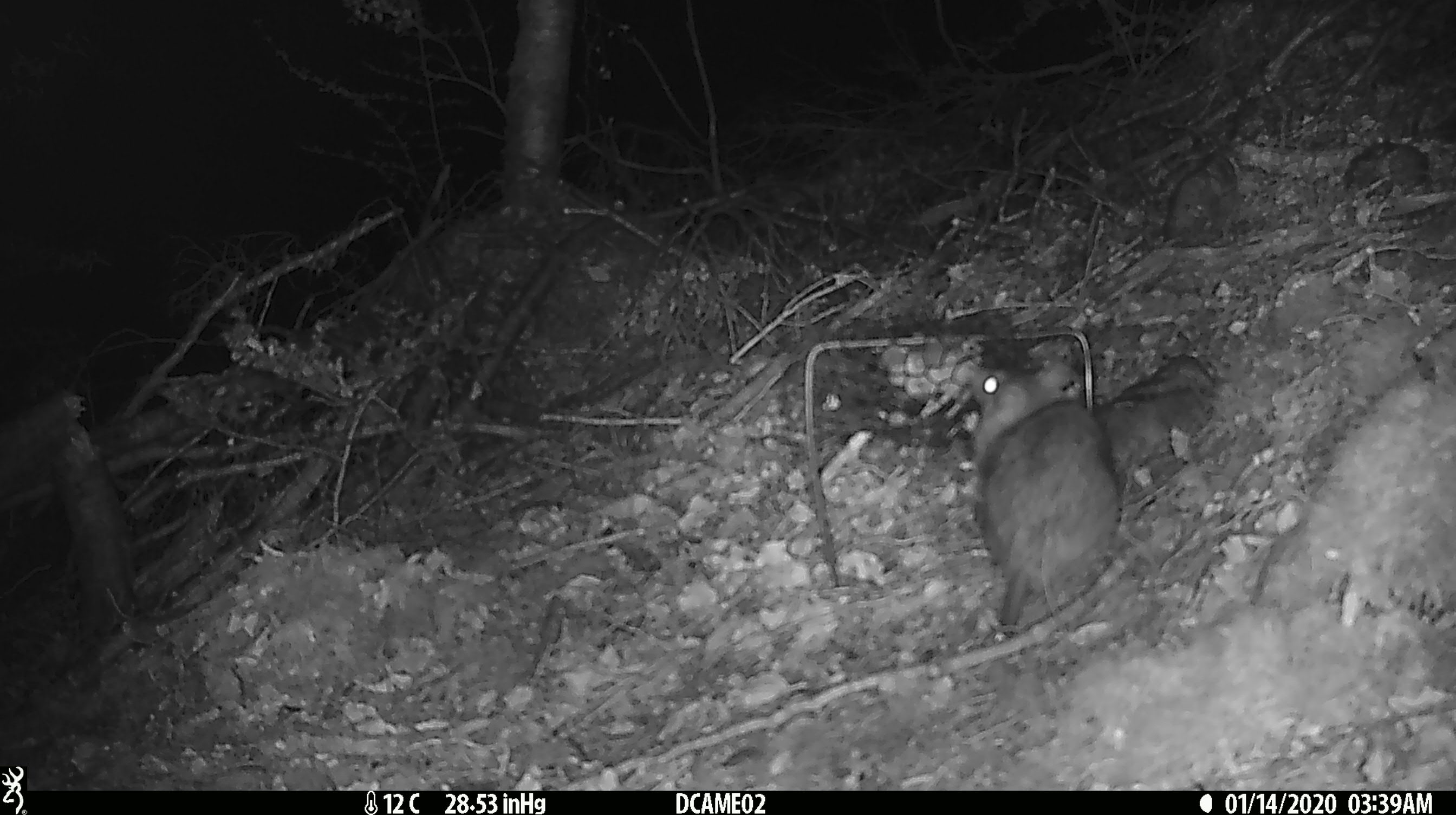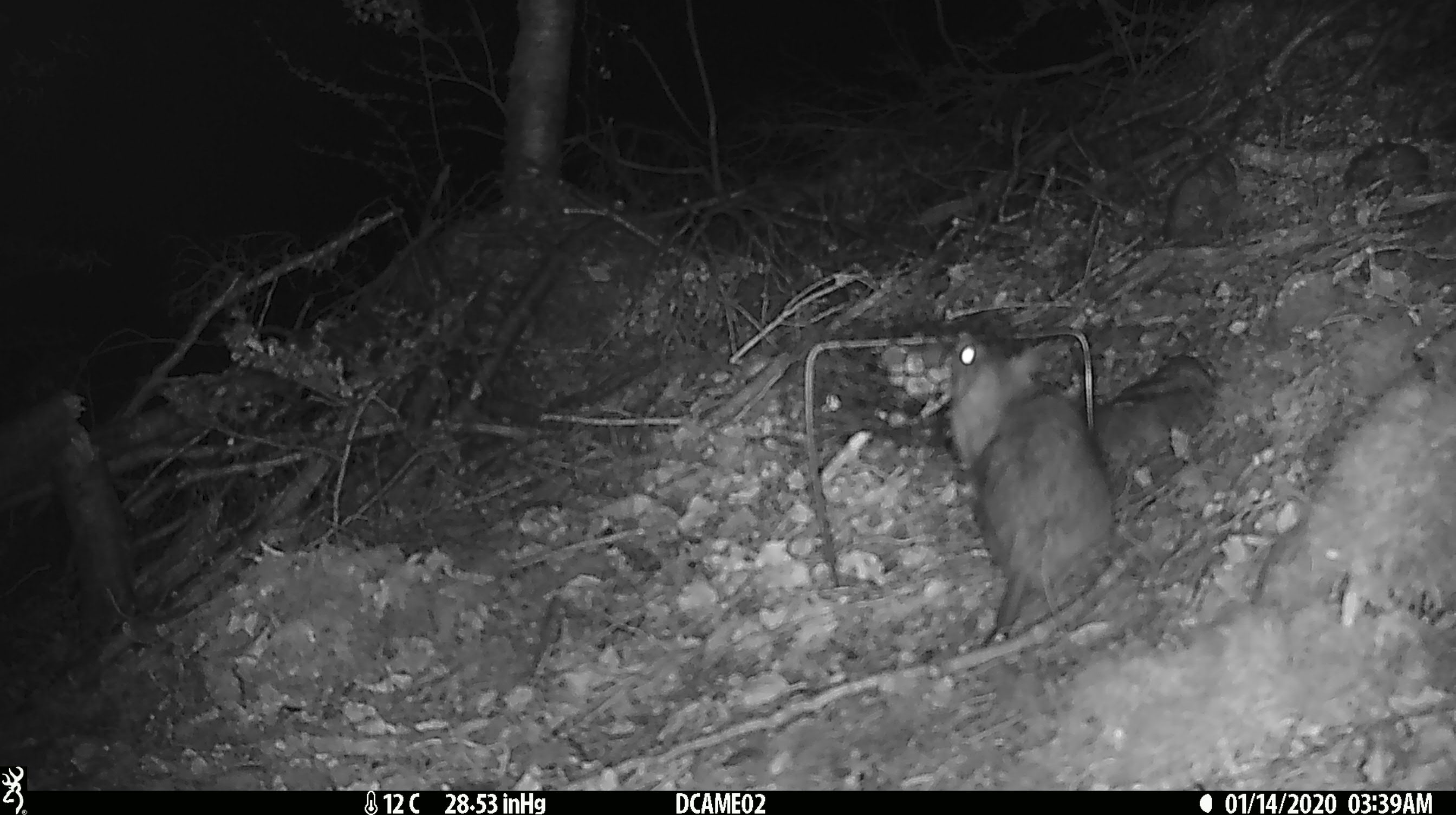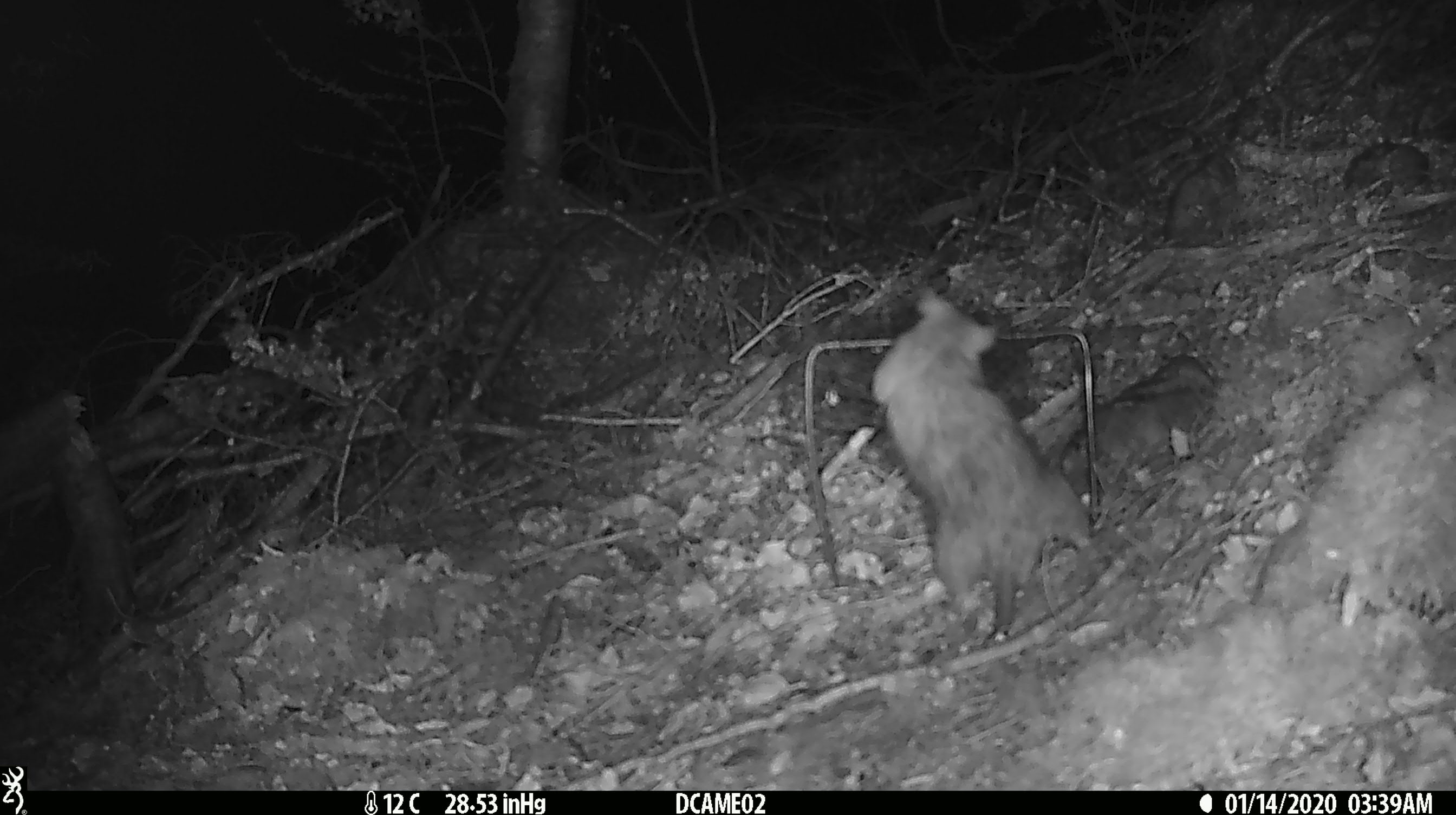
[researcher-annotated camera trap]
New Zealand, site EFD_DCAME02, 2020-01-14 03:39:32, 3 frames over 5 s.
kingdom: Animalia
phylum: Chordata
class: Mammalia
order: Rodentia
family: Muridae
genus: Rattus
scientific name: Rattus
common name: rat